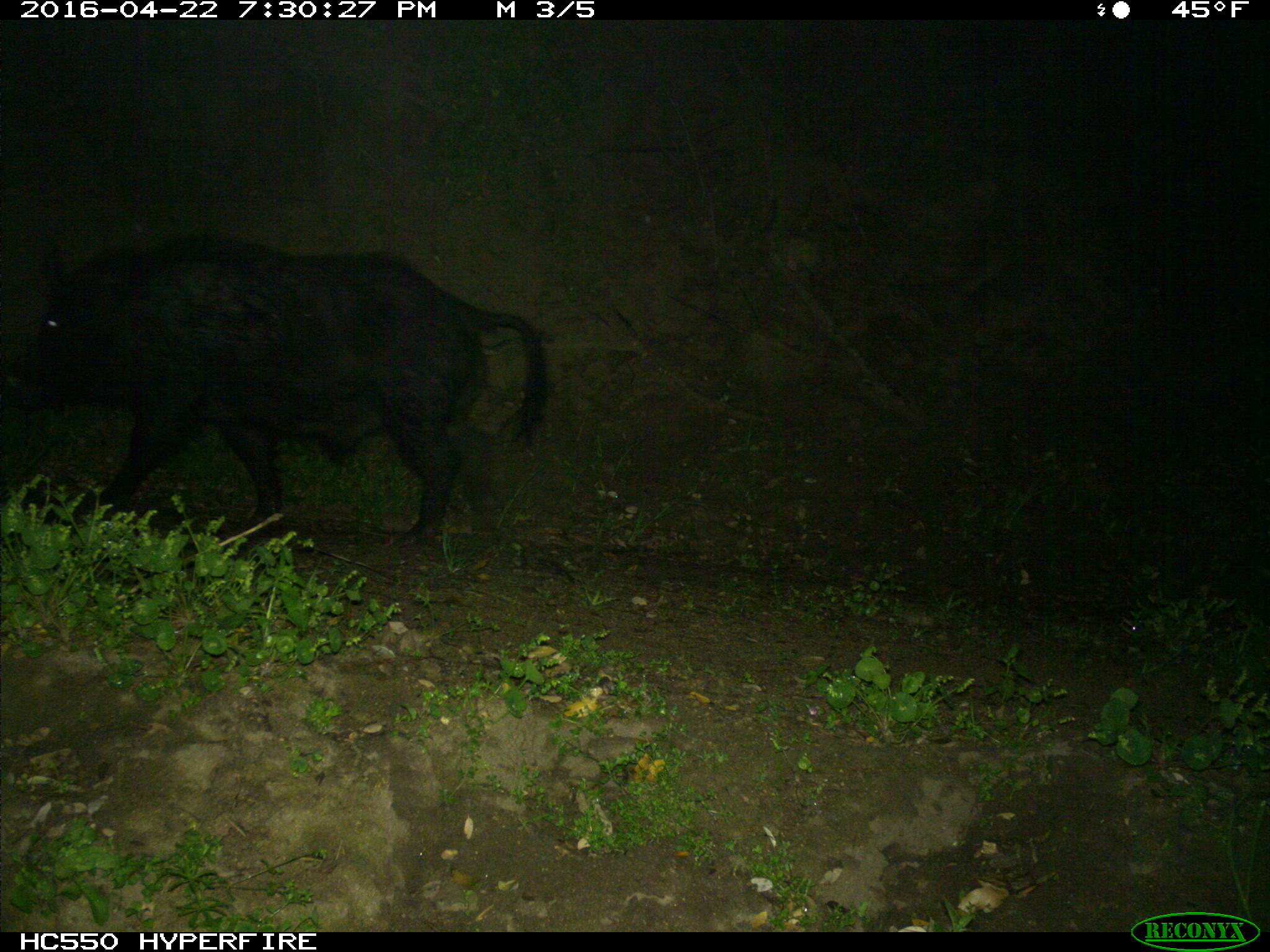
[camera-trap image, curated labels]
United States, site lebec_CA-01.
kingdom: Animalia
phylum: Chordata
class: Mammalia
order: Artiodactyla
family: Suidae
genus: Sus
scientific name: Sus scrofa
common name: wild boar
Sus scrofa (wild boar).